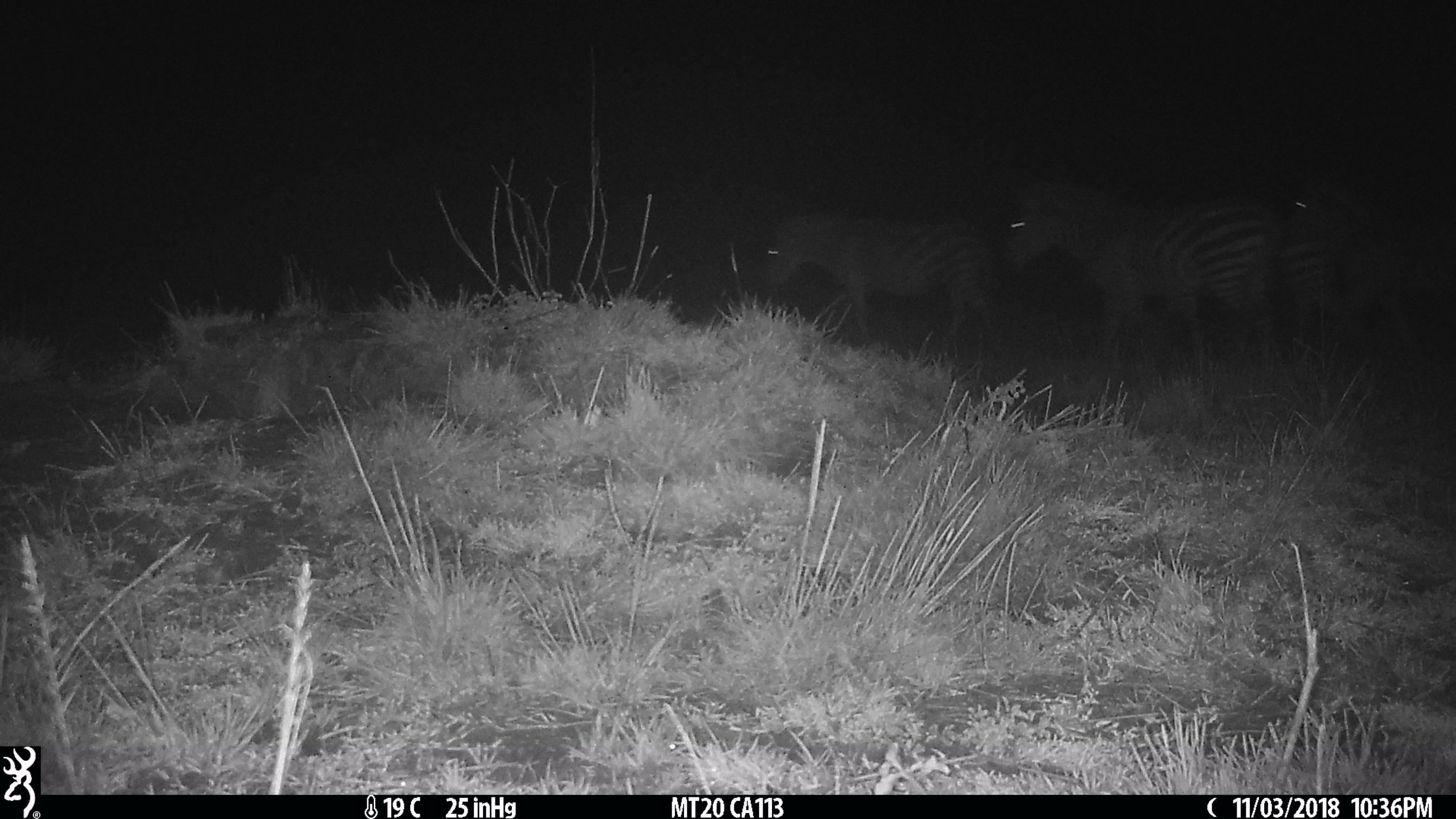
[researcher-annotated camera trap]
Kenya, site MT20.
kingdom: Animalia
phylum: Chordata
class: Mammalia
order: Perissodactyla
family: Equidae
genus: Equus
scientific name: Equus quagga burchellii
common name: burchell's zebra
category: zebra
Zebra (burchell's zebra) (Equus quagga burchellii).